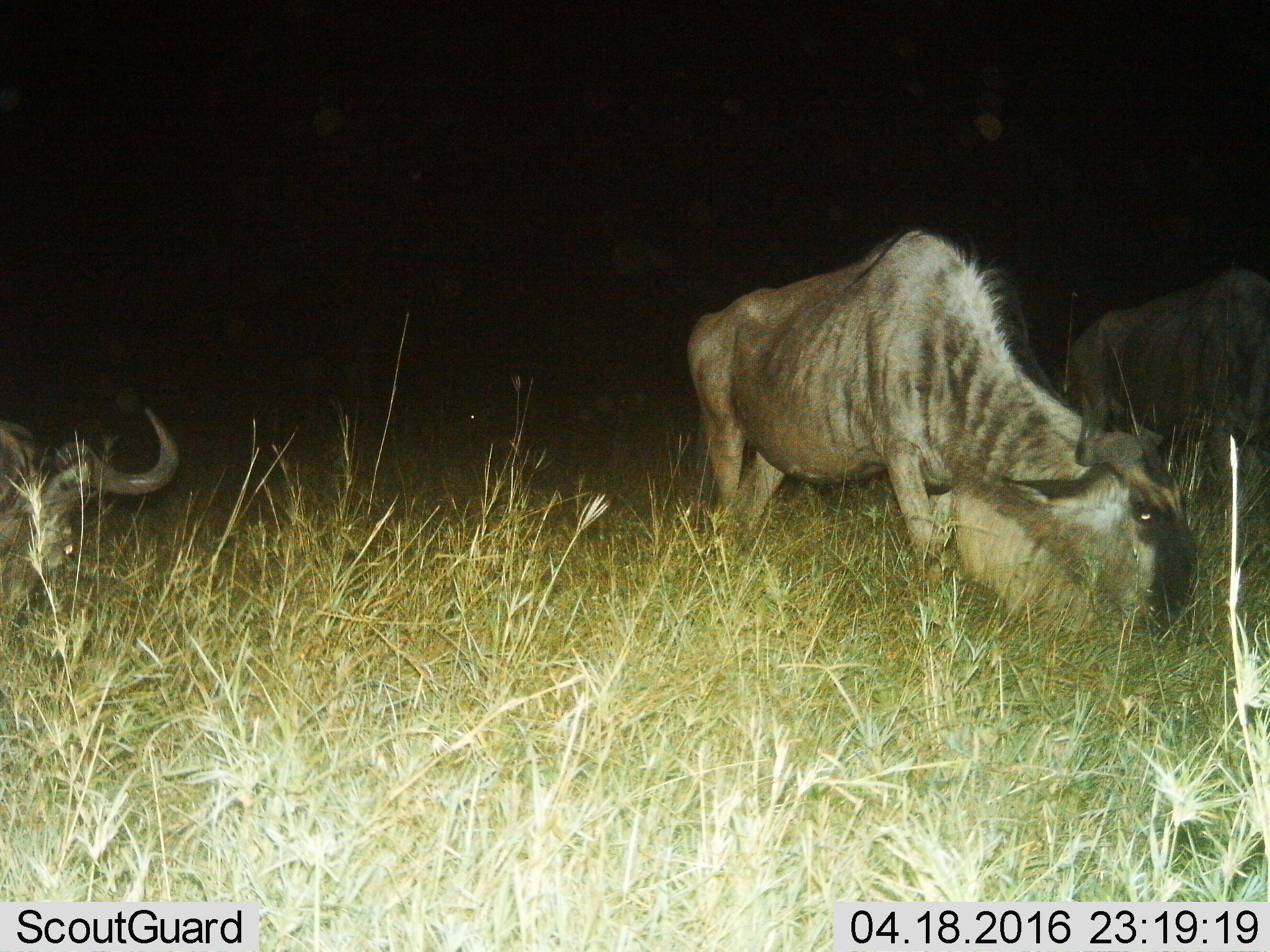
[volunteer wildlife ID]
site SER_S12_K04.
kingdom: Animalia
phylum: Chordata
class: Mammalia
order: Artiodactyla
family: Bovidae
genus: Connochaetes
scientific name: Connochaetes taurinus taurinus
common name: blue wildebeest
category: wildebeestblue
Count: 3.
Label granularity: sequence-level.